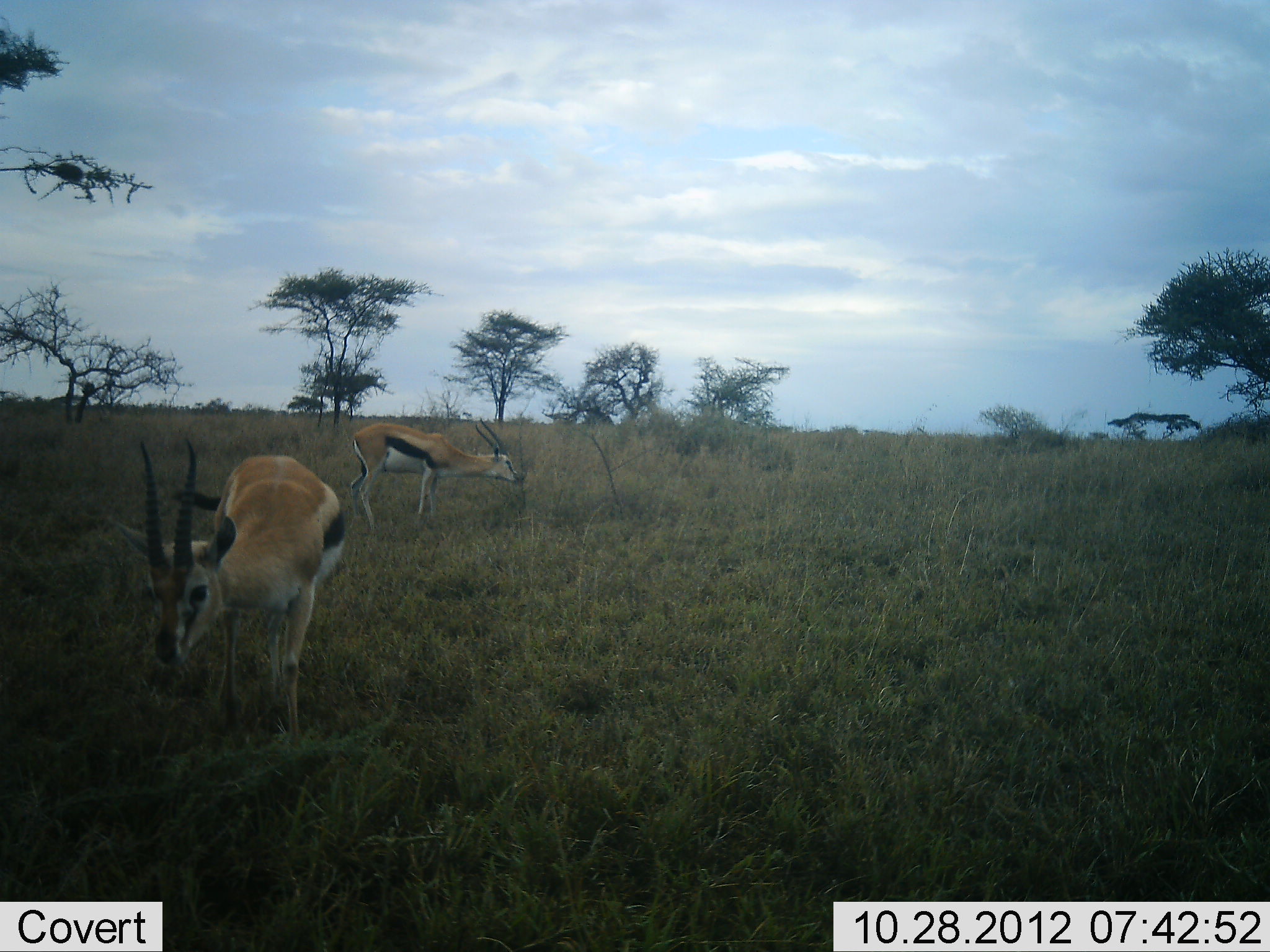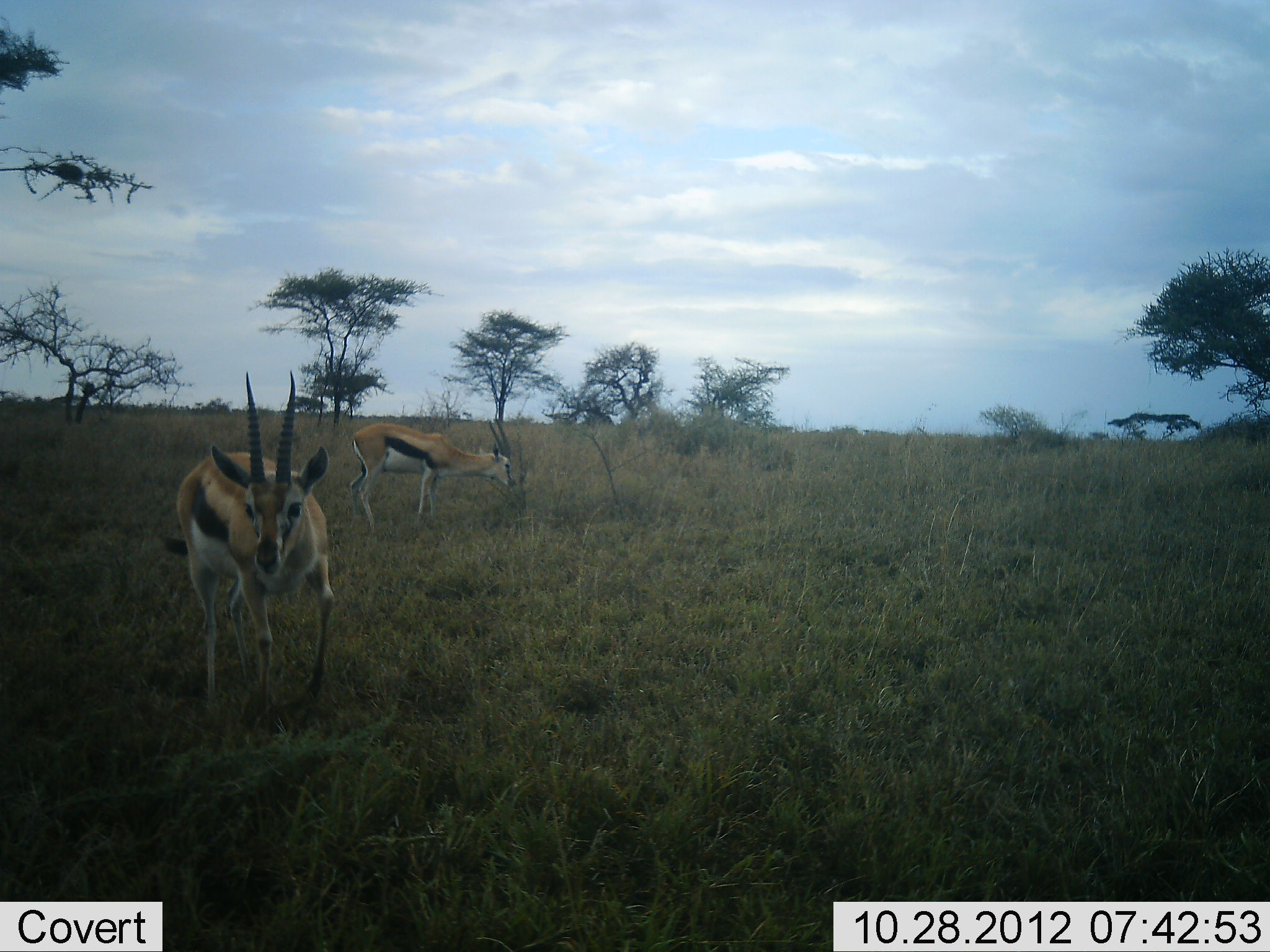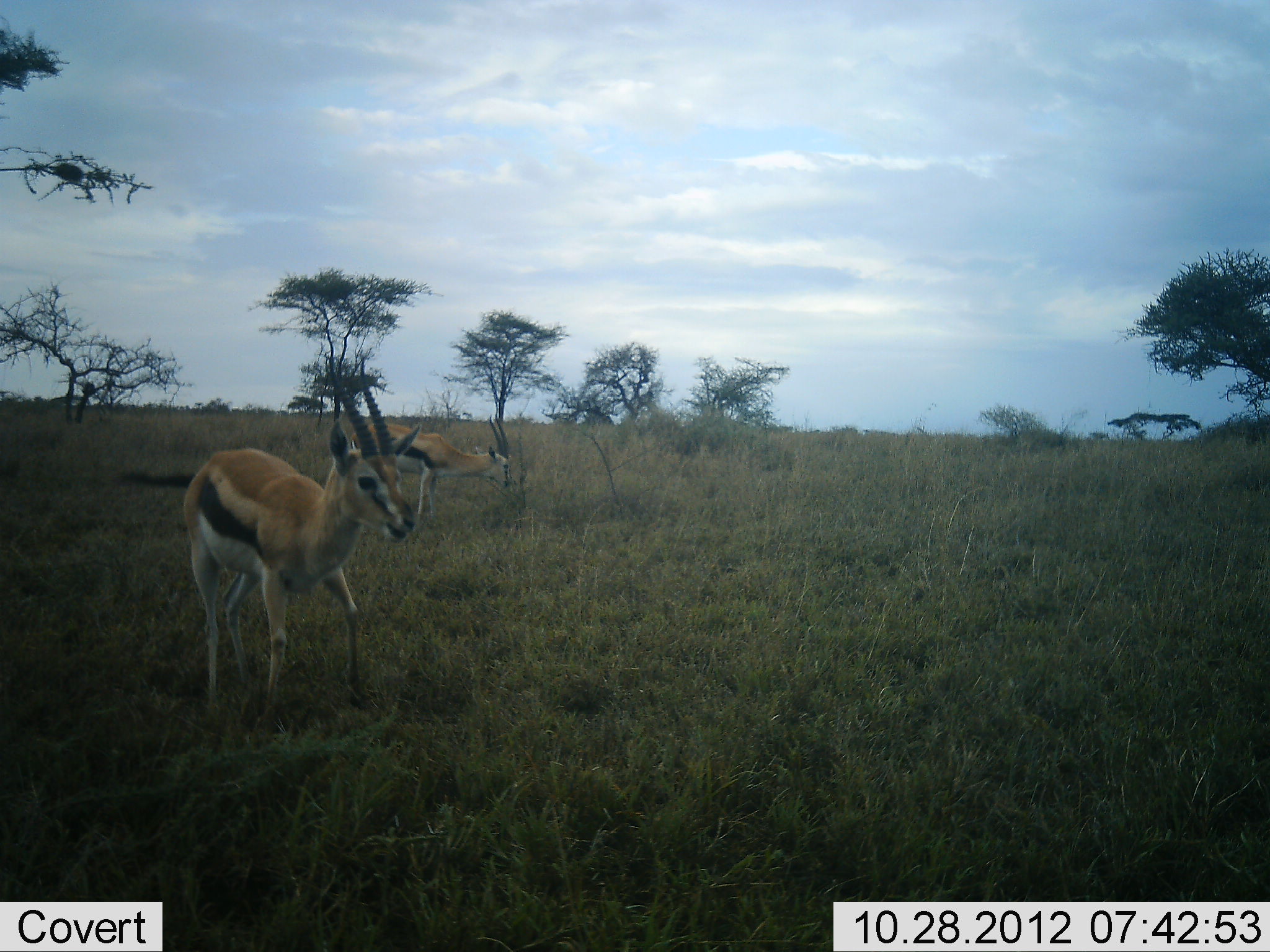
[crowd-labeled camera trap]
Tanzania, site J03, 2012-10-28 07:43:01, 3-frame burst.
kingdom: Animalia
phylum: Chordata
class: Mammalia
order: Artiodactyla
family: Bovidae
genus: Eudorcas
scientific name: Eudorcas thomsonii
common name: thomson's gazelle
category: gazellethomsons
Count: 2.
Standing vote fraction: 20%.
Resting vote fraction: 0%.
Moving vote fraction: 20%.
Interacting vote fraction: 0%.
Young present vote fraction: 0%.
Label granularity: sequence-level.